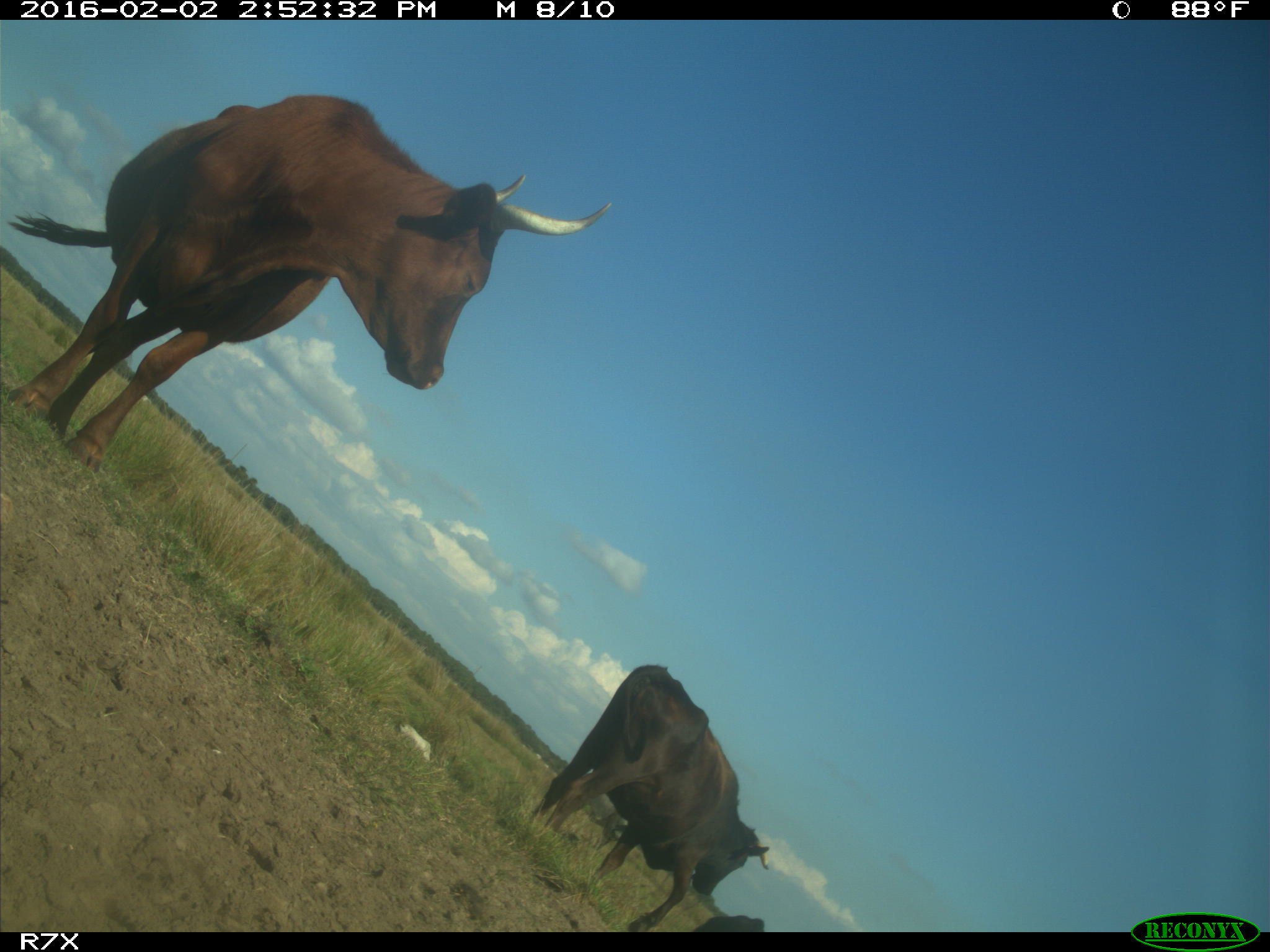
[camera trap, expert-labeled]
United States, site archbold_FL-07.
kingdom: Animalia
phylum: Chordata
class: Mammalia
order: Artiodactyla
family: Bovidae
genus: Bos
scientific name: Bos taurus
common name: domestic cow